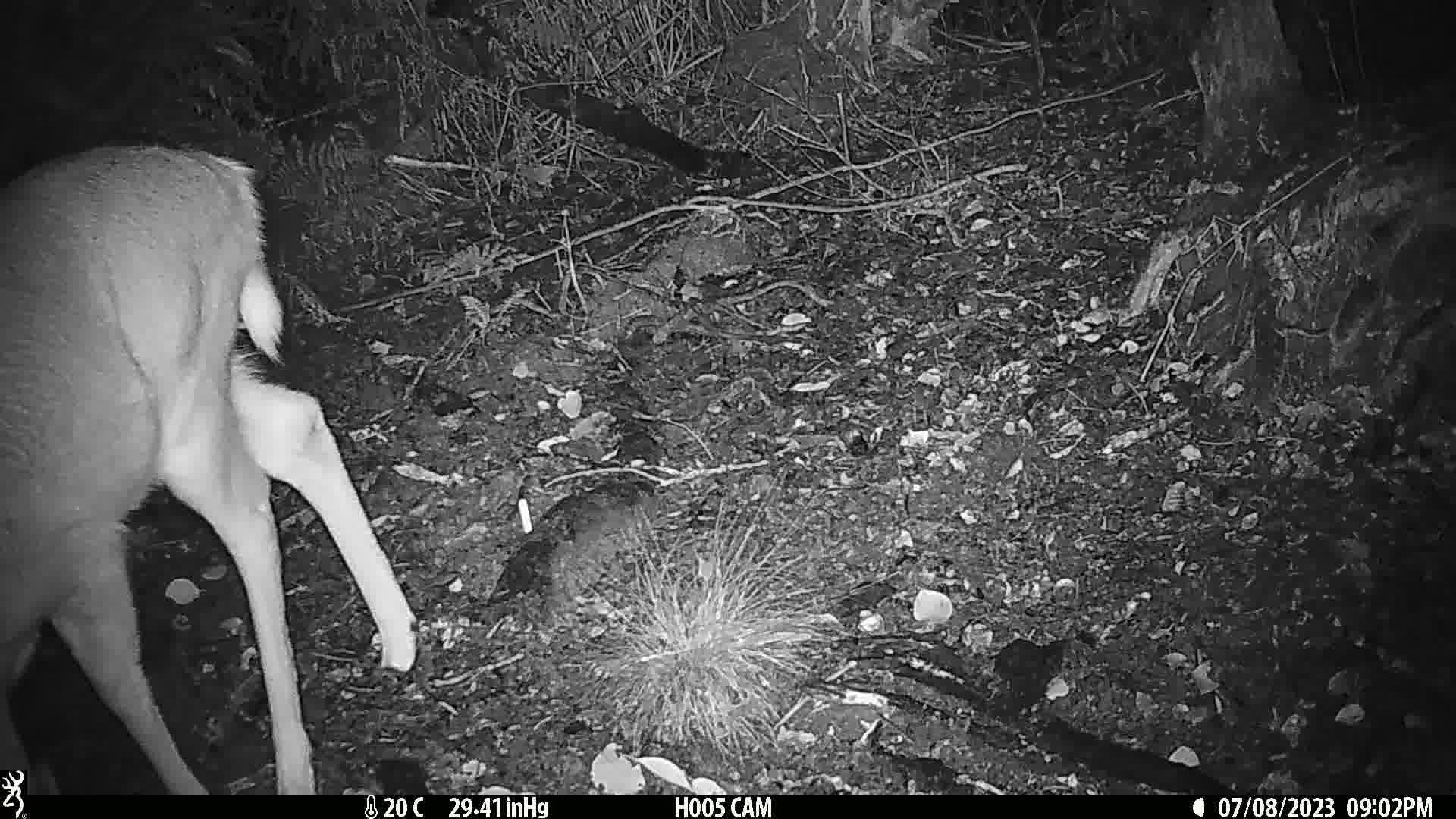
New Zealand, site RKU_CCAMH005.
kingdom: Animalia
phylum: Chordata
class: Mammalia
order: Artiodactyla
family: Cervidae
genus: Odocoileus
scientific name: Odocoileus virginianus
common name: white-tailed deer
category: white tailed deer